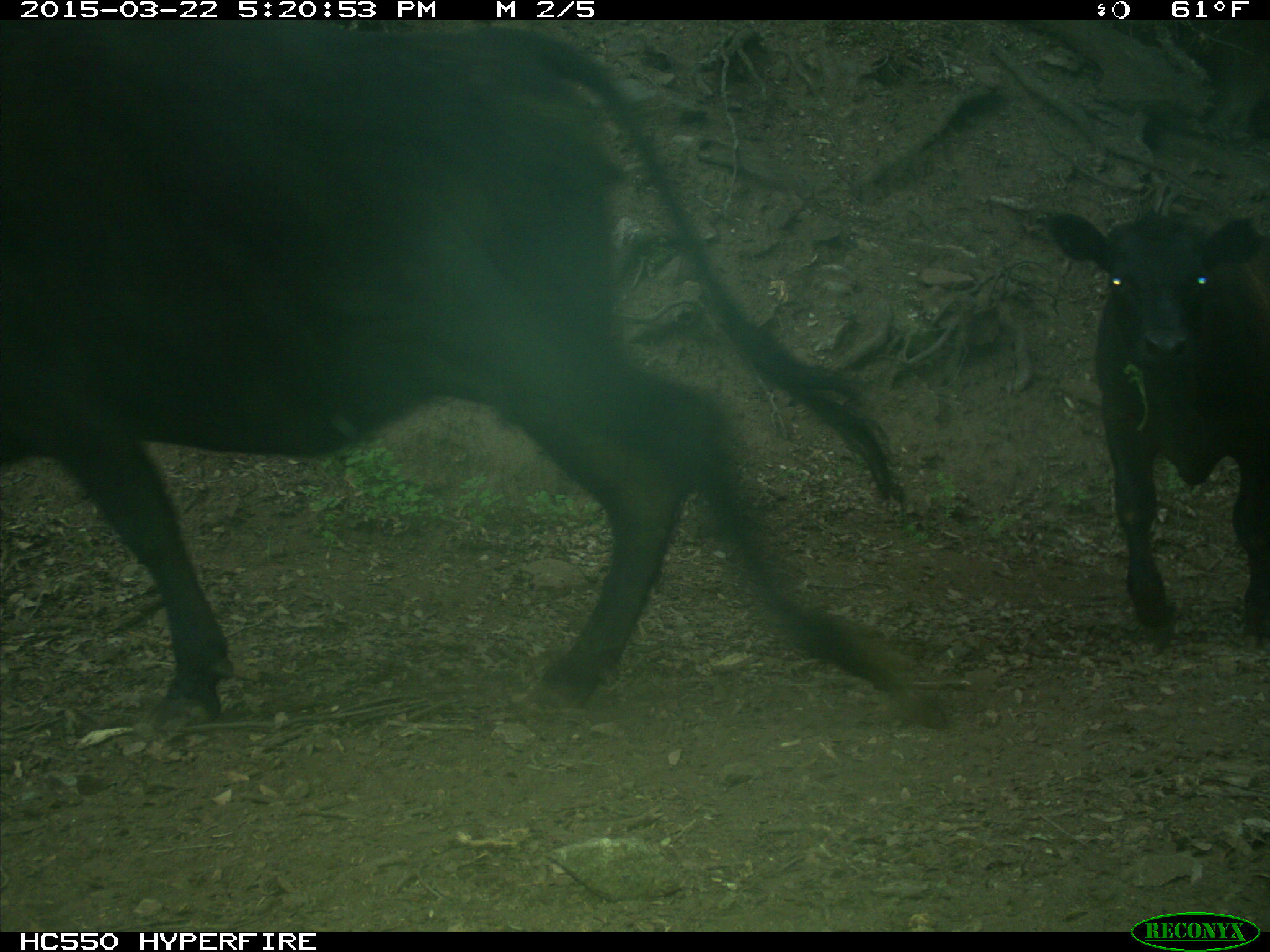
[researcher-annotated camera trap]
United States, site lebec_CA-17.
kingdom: Animalia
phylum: Chordata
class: Mammalia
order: Artiodactyla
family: Bovidae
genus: Bos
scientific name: Bos taurus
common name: domestic cow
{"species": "Bos taurus (domestic cow)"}